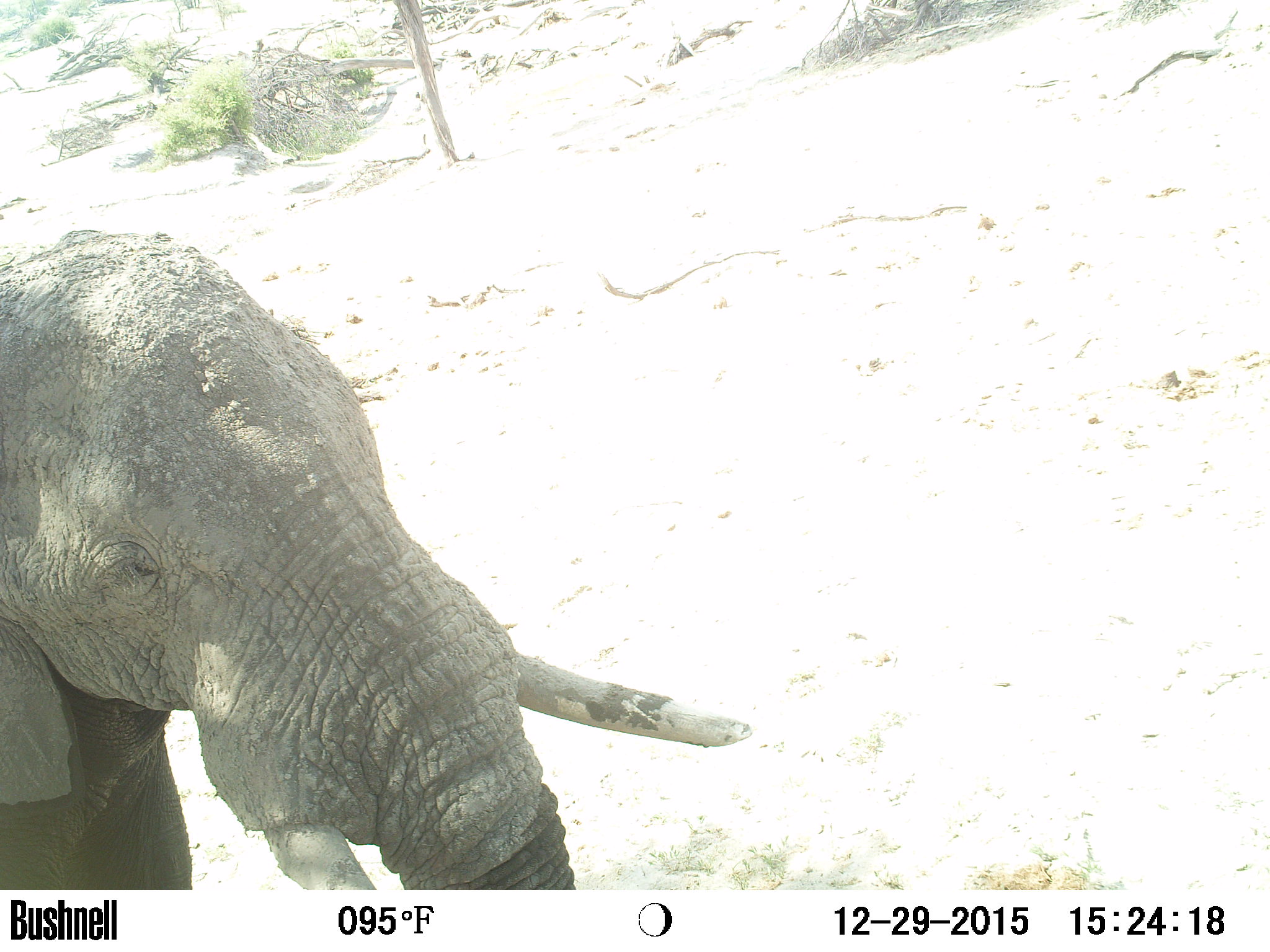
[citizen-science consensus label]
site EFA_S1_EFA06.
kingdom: Animalia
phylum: Chordata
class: Mammalia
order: Proboscidea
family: Elephantidae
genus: Loxodonta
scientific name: Loxodonta africana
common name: african bush elephant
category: elephant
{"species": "elephant (african bush elephant) (Loxodonta africana)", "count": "1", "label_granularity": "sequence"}